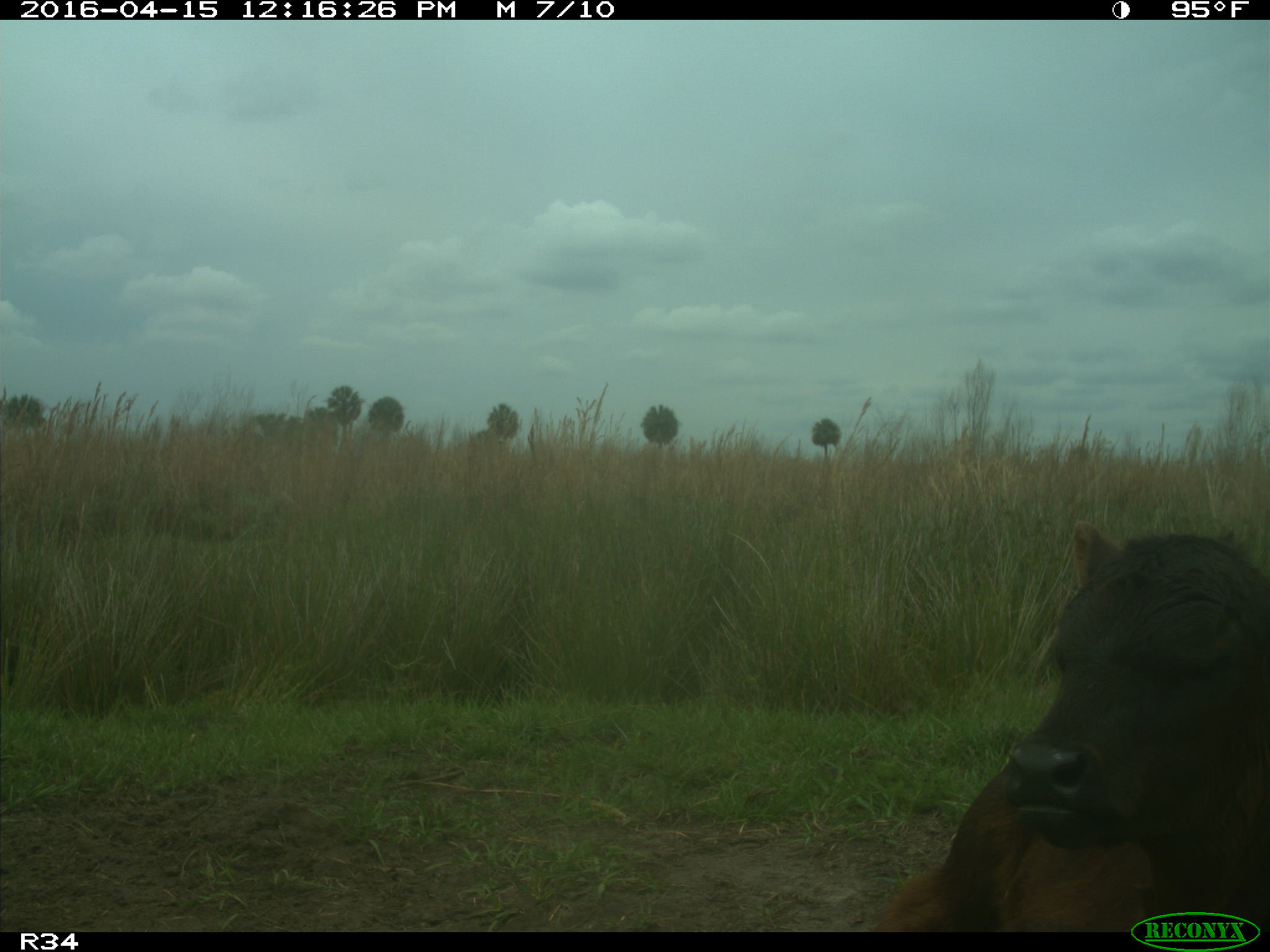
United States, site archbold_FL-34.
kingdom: Animalia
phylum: Chordata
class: Mammalia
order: Artiodactyla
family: Bovidae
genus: Bos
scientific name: Bos taurus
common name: domestic cow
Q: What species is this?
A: Bos taurus (domestic cow).